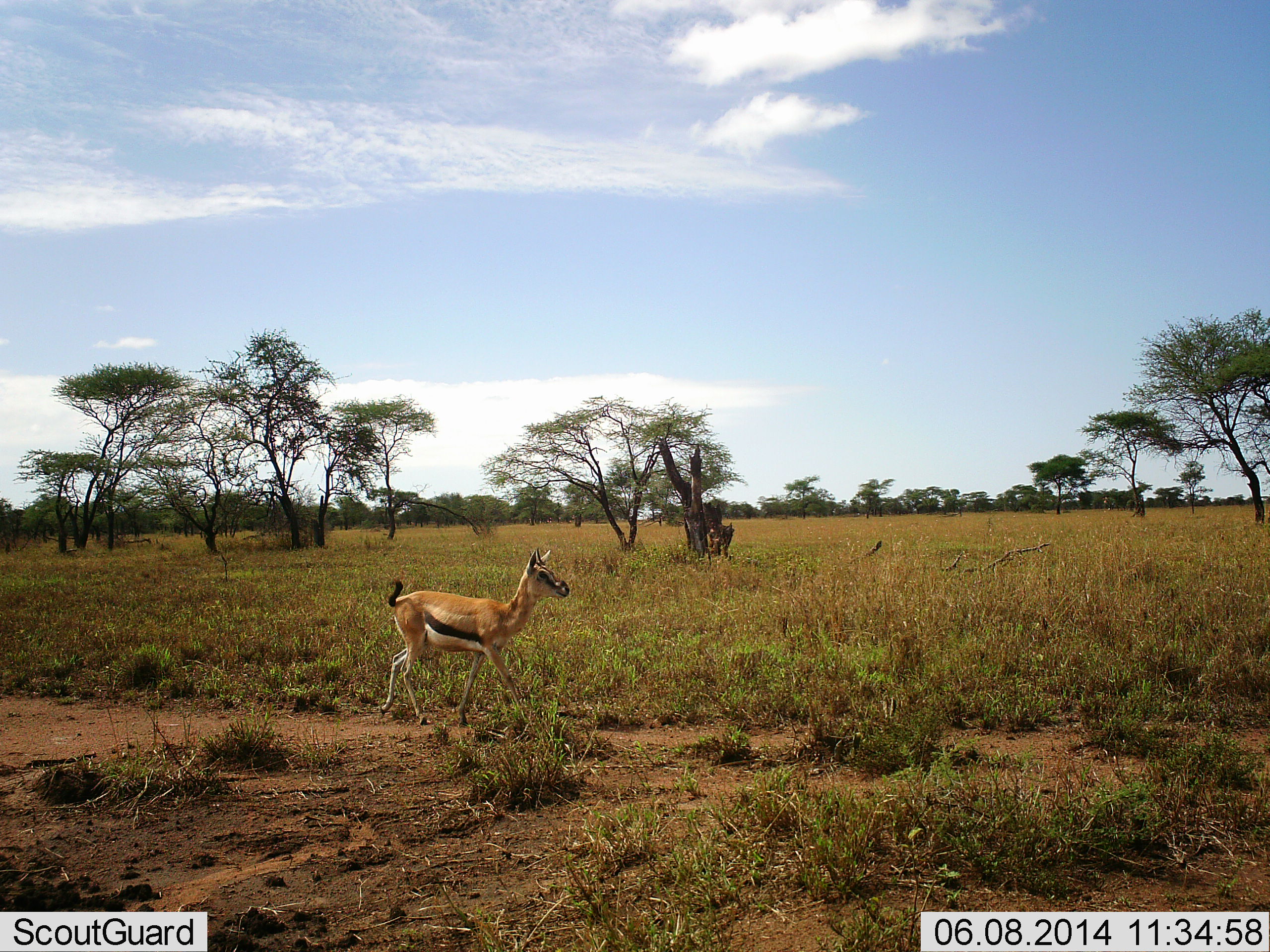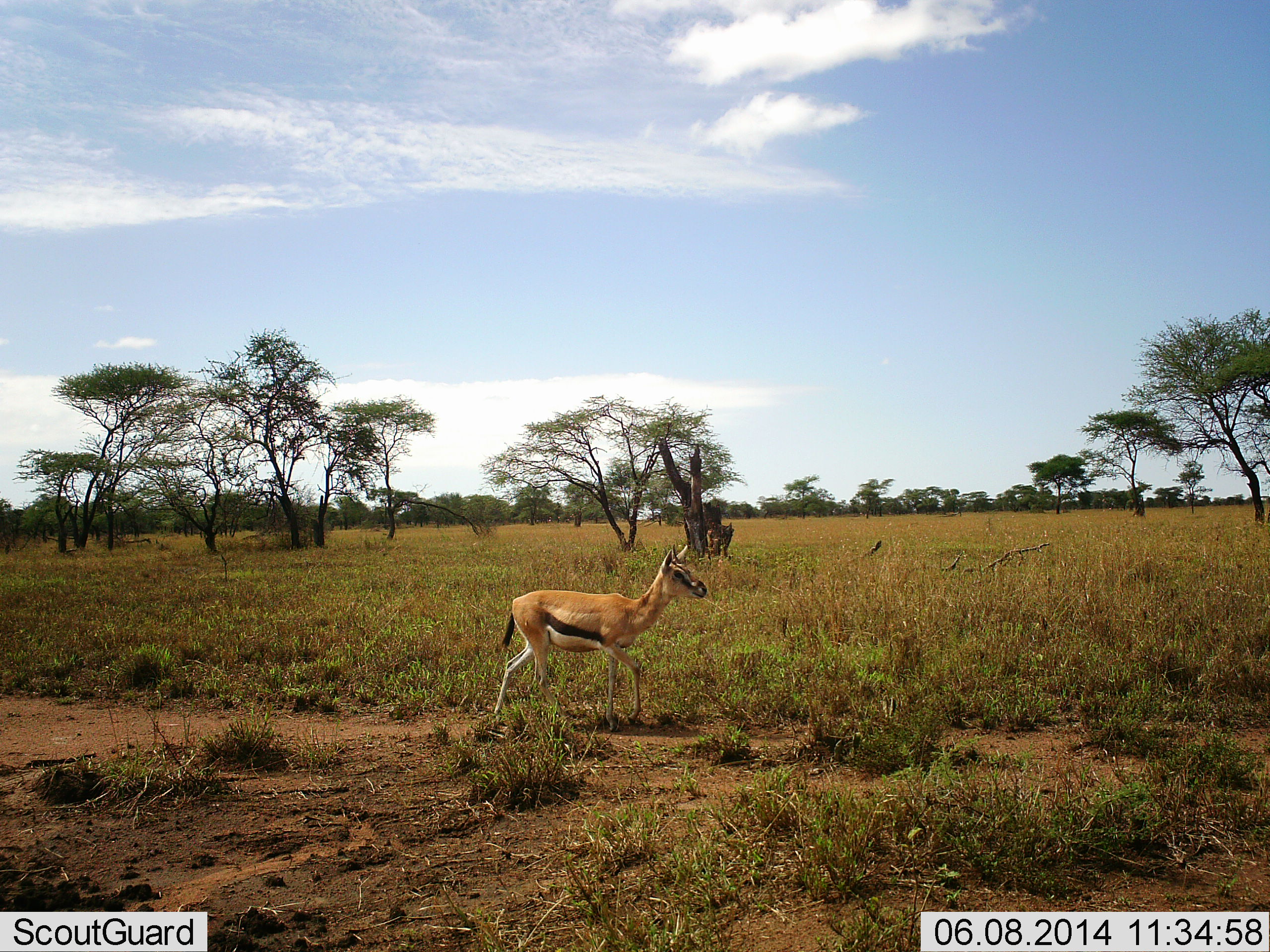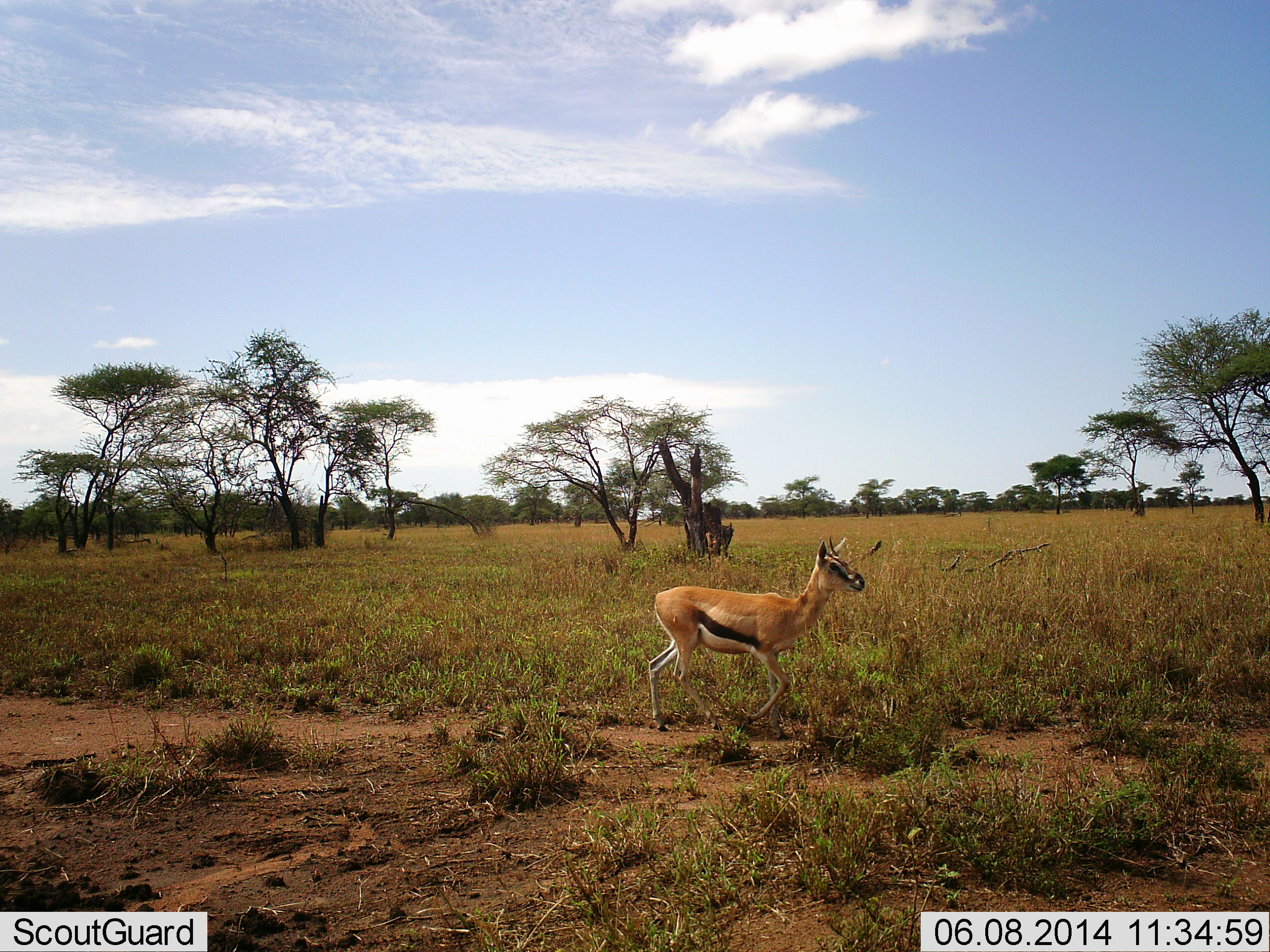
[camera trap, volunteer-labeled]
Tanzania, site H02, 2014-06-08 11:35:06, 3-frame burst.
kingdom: Animalia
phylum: Chordata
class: Mammalia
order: Artiodactyla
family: Bovidae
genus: Eudorcas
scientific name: Eudorcas thomsonii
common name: thomson's gazelle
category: gazellethomsons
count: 1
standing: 0%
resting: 0%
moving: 100%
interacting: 0%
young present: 0%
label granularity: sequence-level